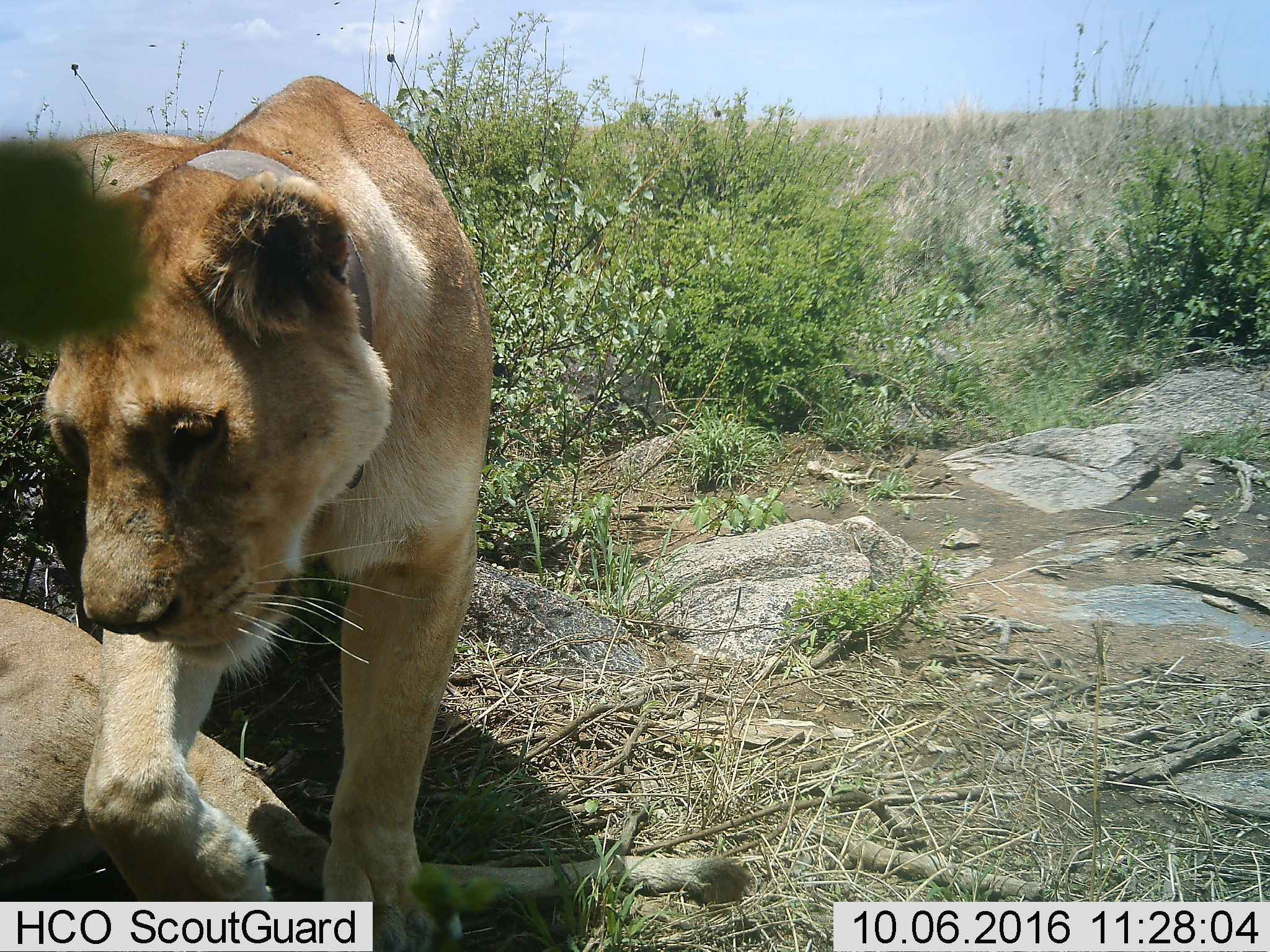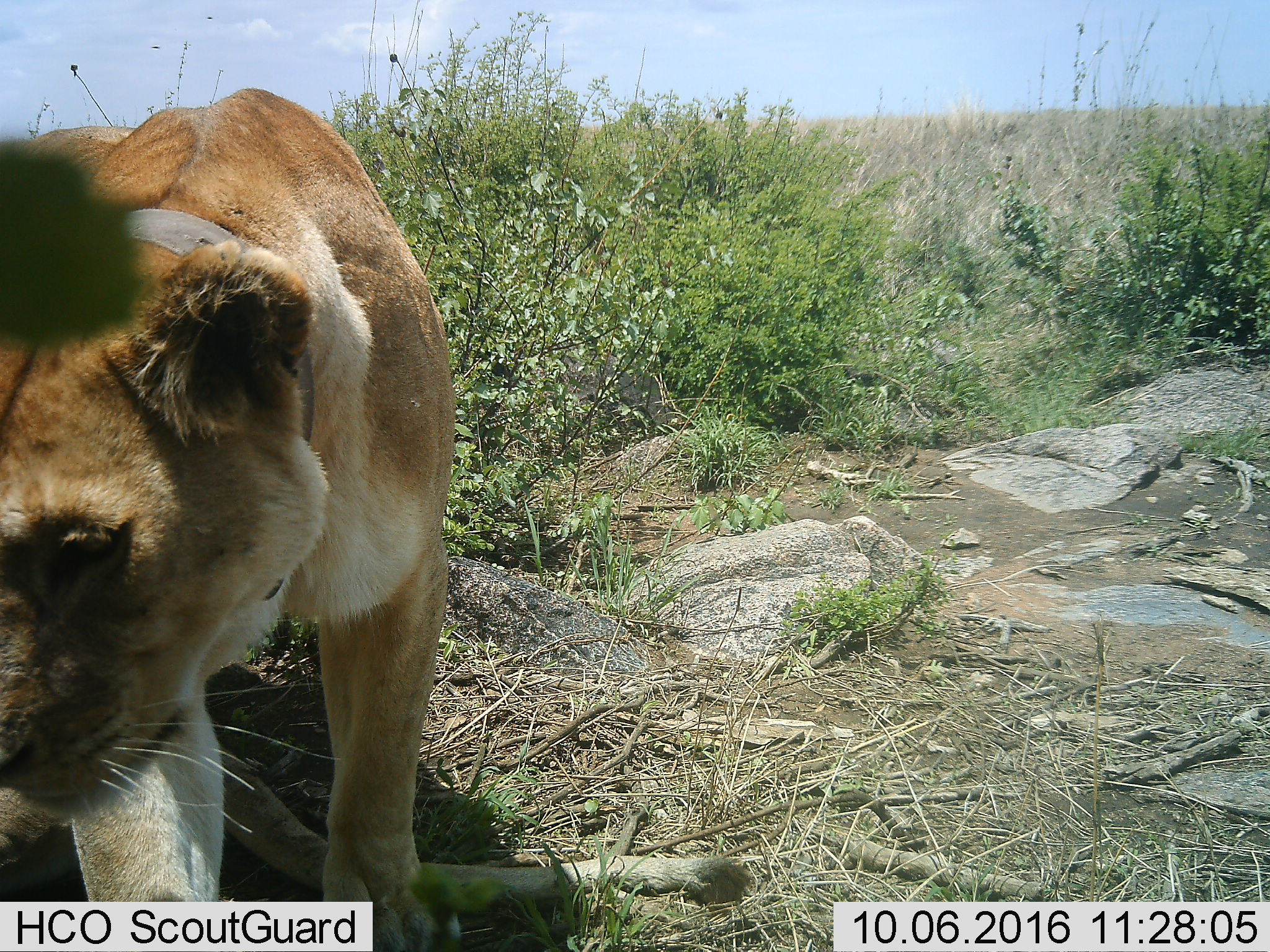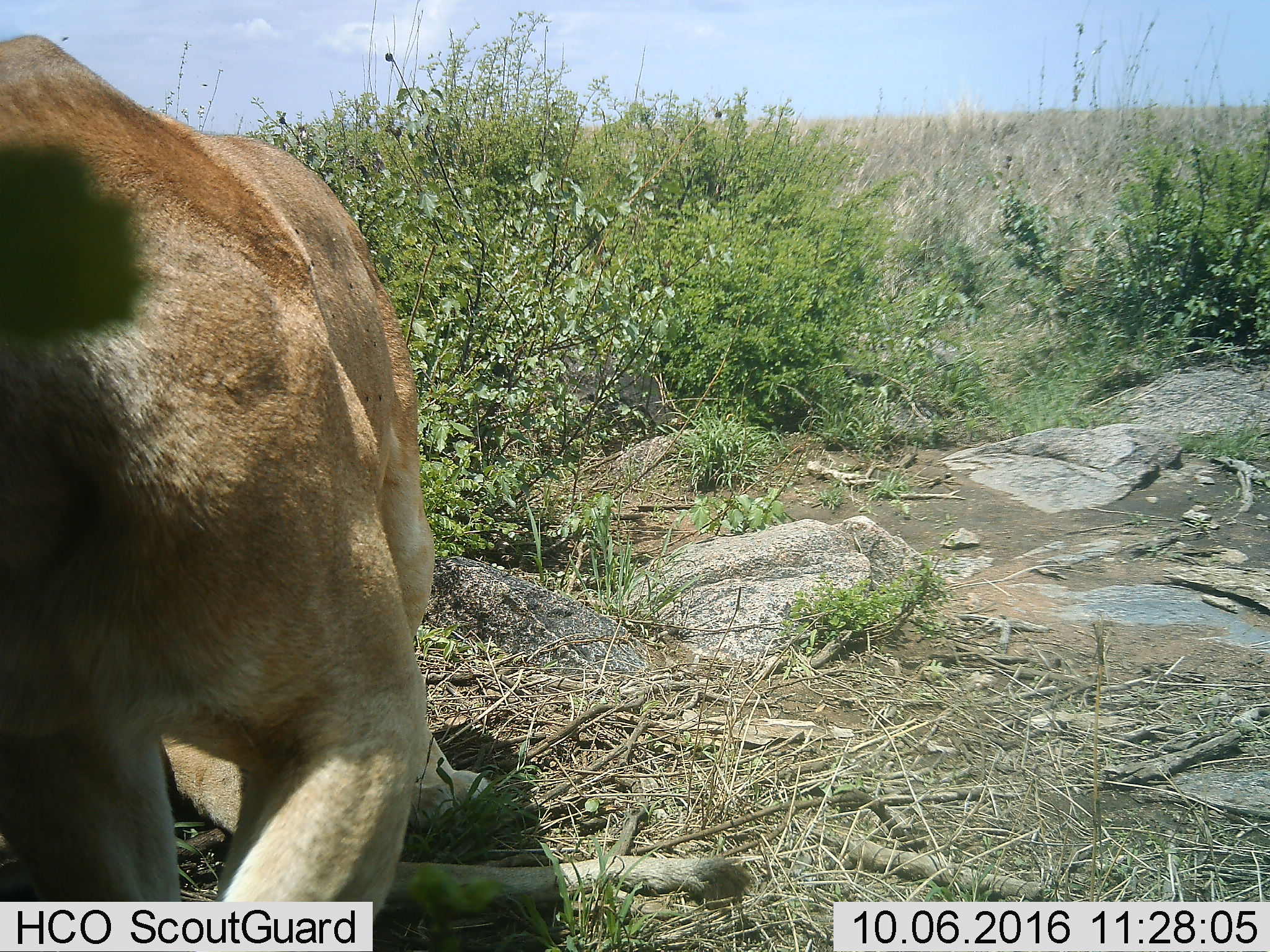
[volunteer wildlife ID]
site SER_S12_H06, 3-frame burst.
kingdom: Animalia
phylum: Chordata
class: Mammalia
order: Carnivora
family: Felidae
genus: Panthera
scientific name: Panthera leo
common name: lion female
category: lionfemale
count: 2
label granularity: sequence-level